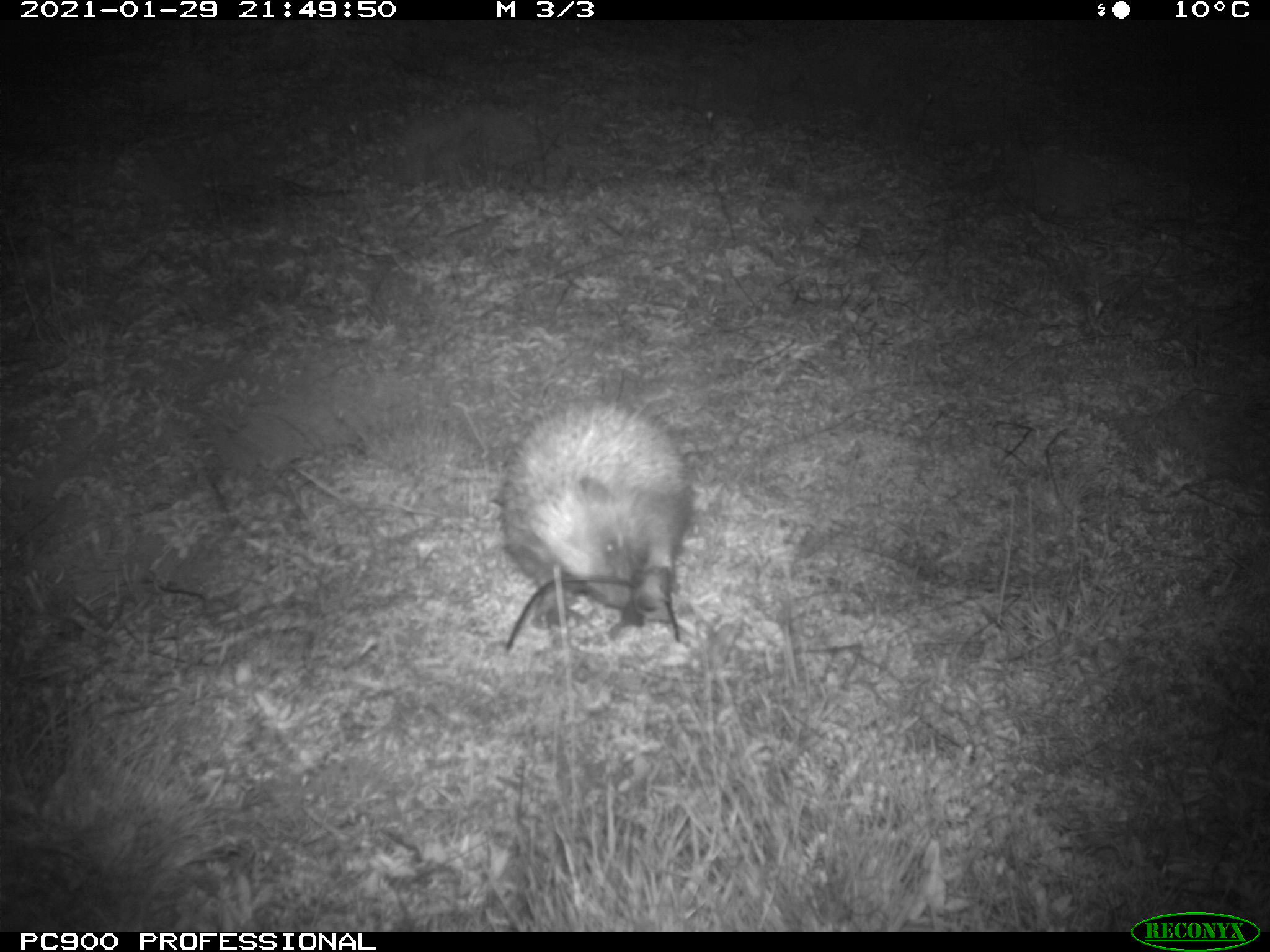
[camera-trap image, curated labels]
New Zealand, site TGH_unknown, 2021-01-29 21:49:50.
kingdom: Animalia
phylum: Chordata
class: Mammalia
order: Eulipotyphla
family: Erinaceidae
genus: Erinaceus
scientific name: Erinaceus europaeus europaeus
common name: european hedgehog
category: hedgehog